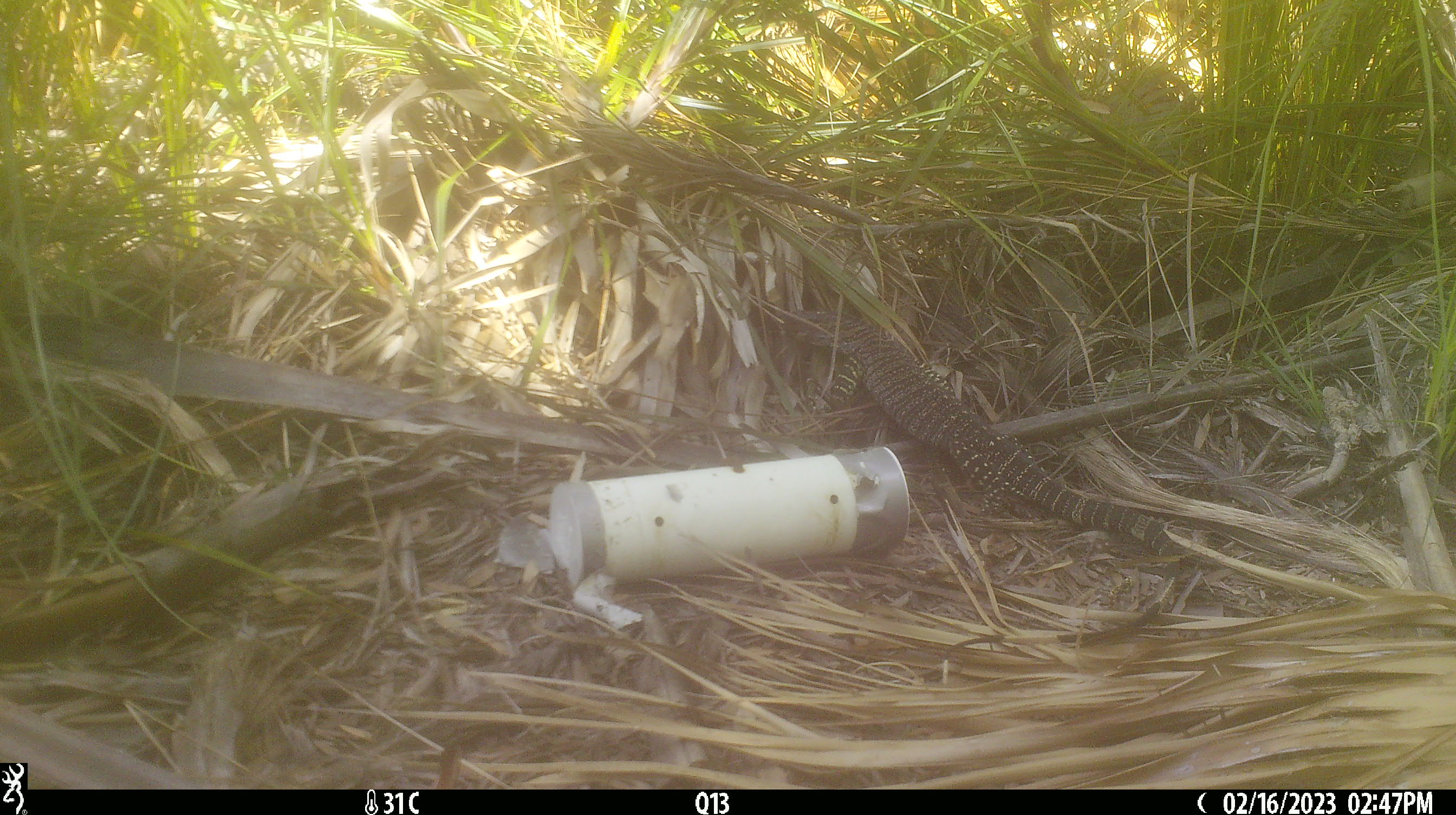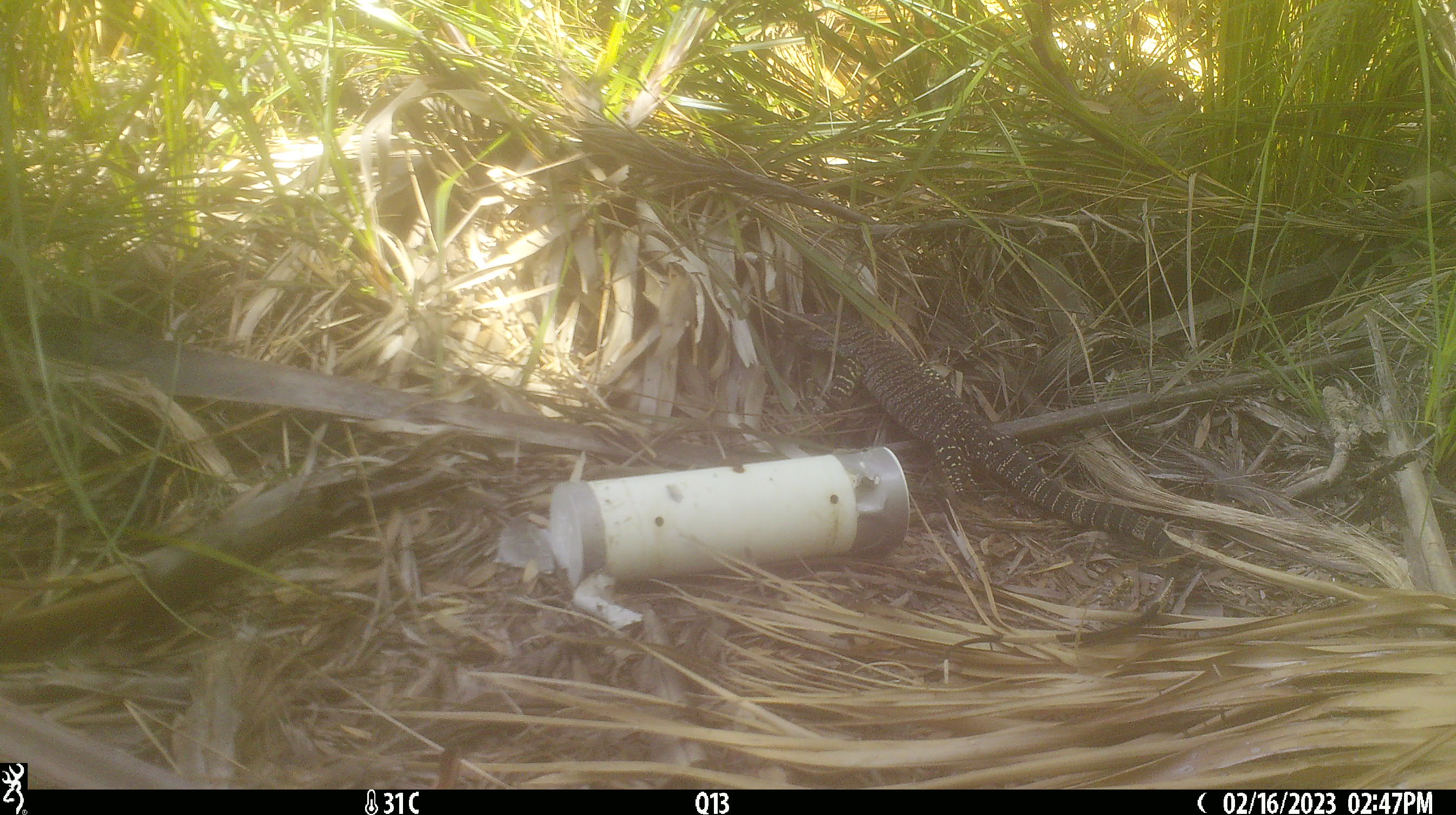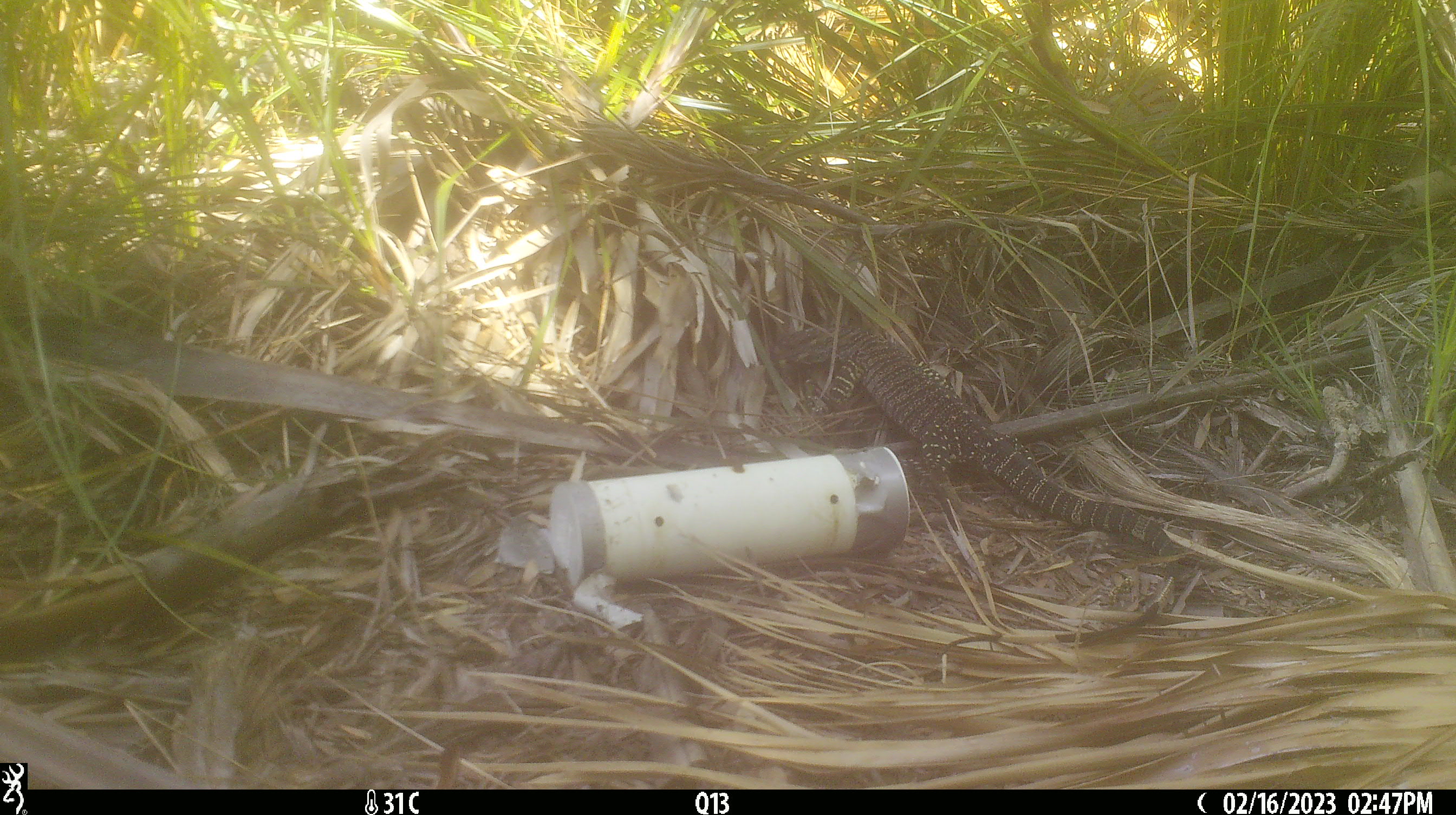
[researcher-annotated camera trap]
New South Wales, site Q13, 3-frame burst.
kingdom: Animalia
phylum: Chordata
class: Reptilia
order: Squamata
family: Varanidae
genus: Varanus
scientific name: Varanus varius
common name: lace monitor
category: goanna